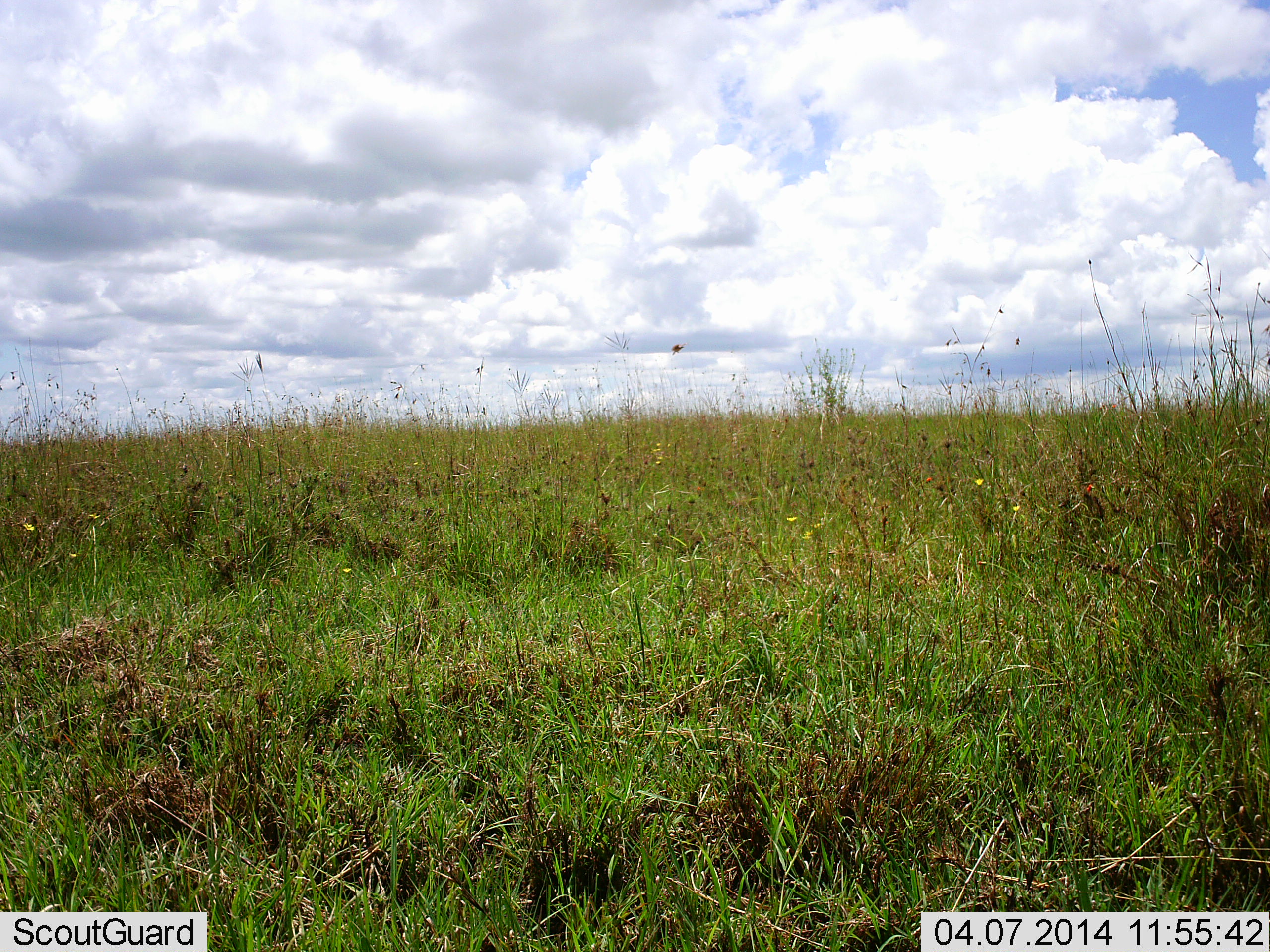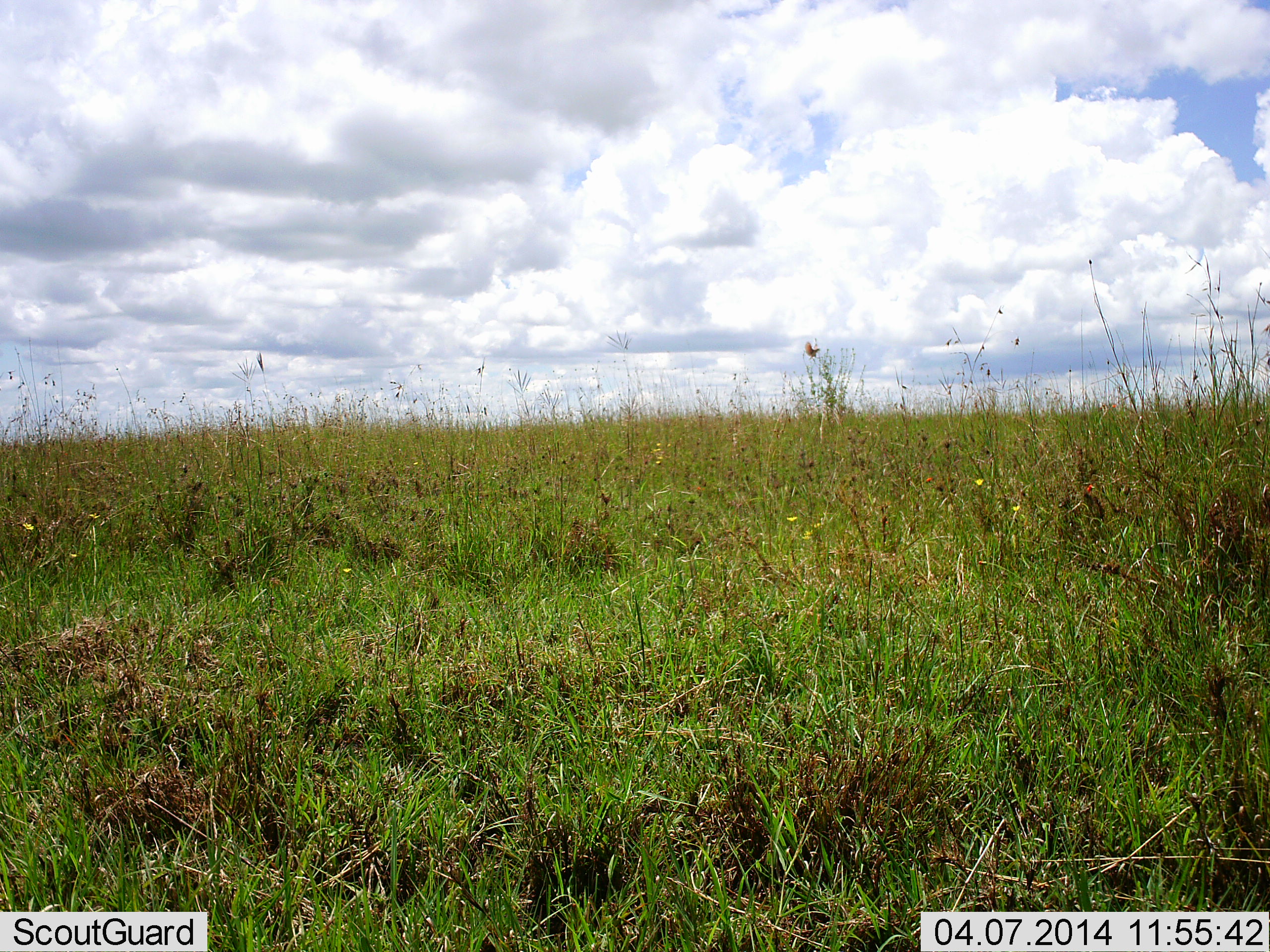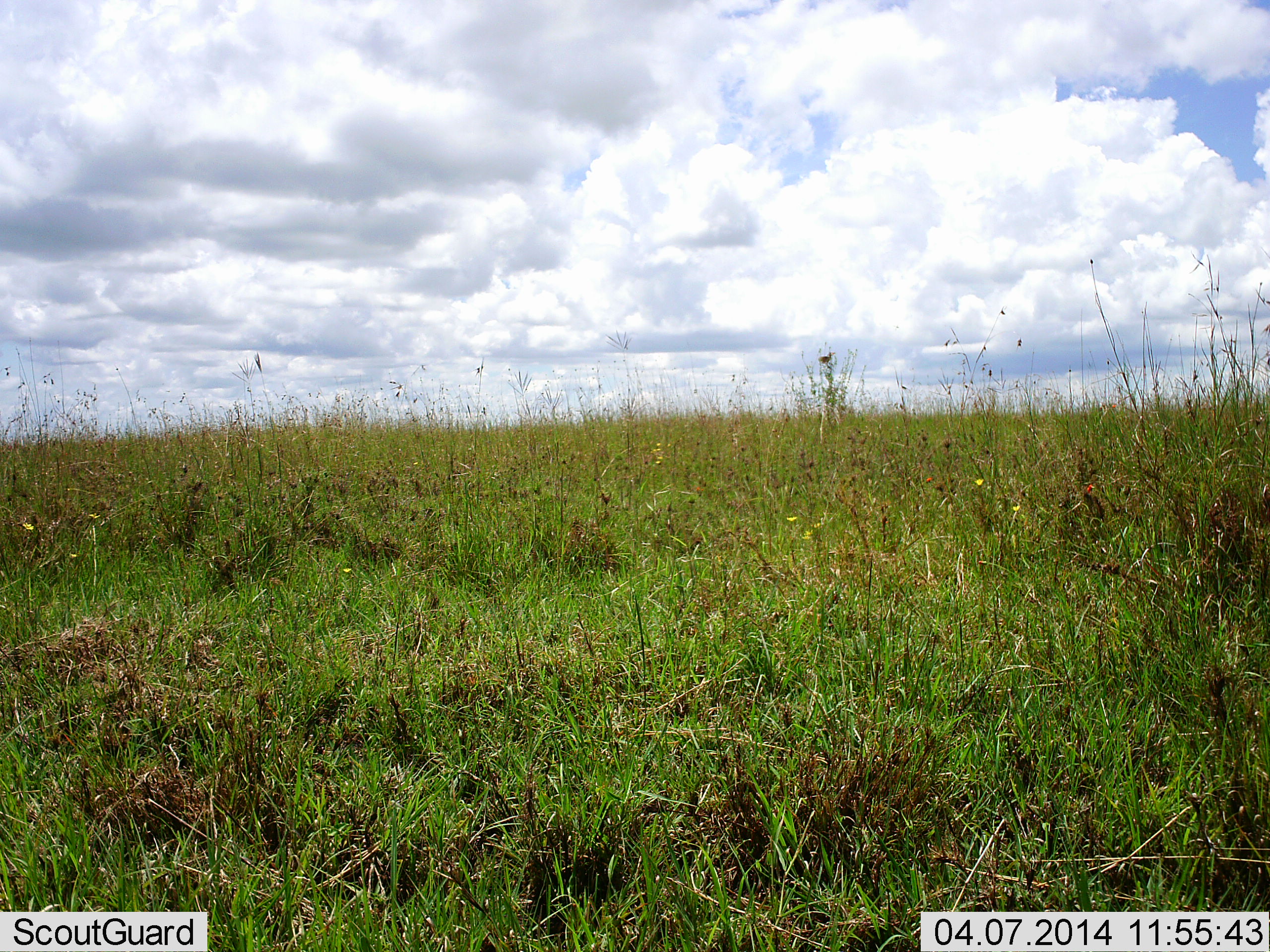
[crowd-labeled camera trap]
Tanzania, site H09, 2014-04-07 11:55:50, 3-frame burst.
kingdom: Animalia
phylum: Chordata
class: Aves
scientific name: Aves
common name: bird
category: otherbird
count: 1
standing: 0%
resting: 17%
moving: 100%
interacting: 0%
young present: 0%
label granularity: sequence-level